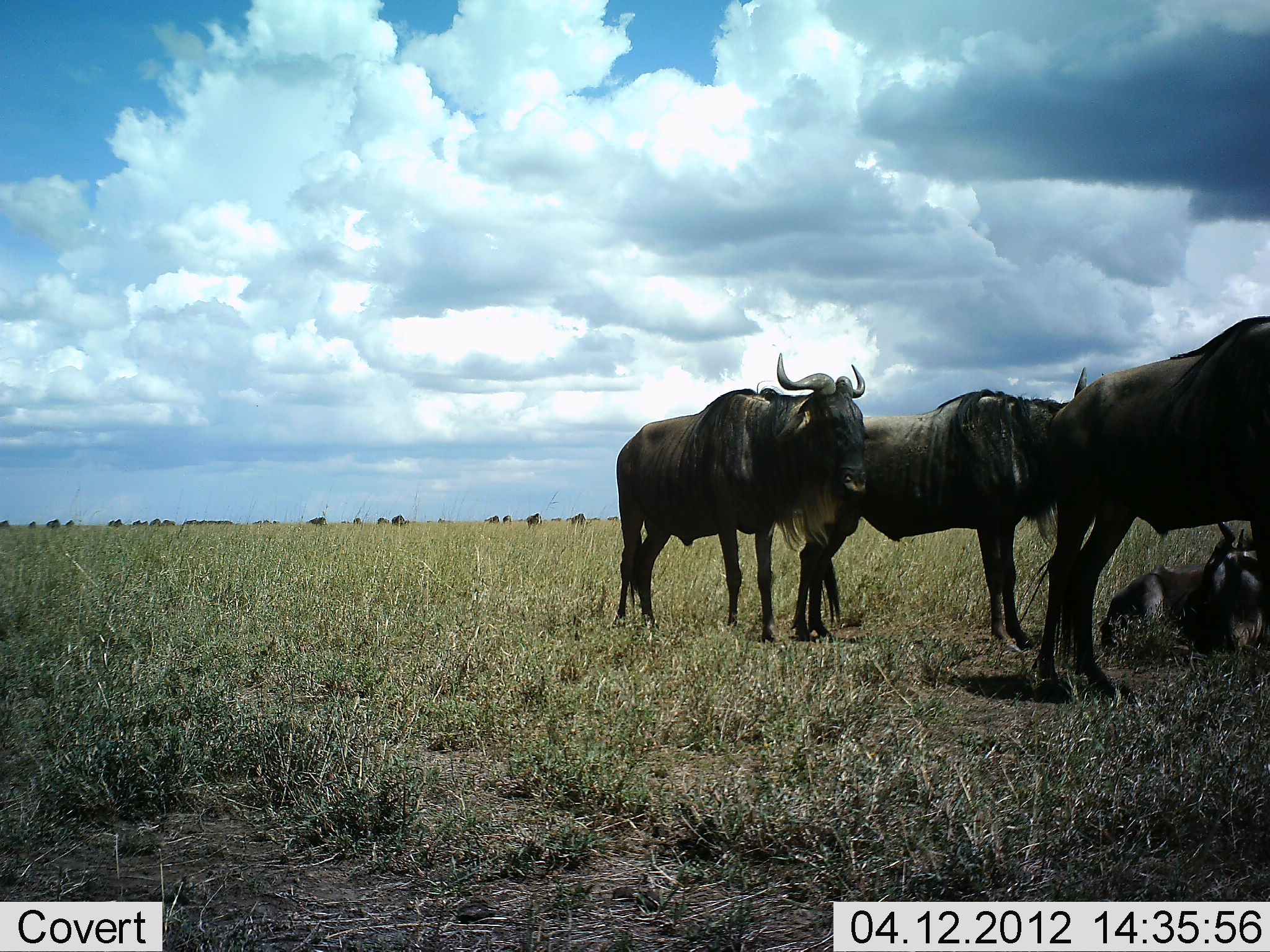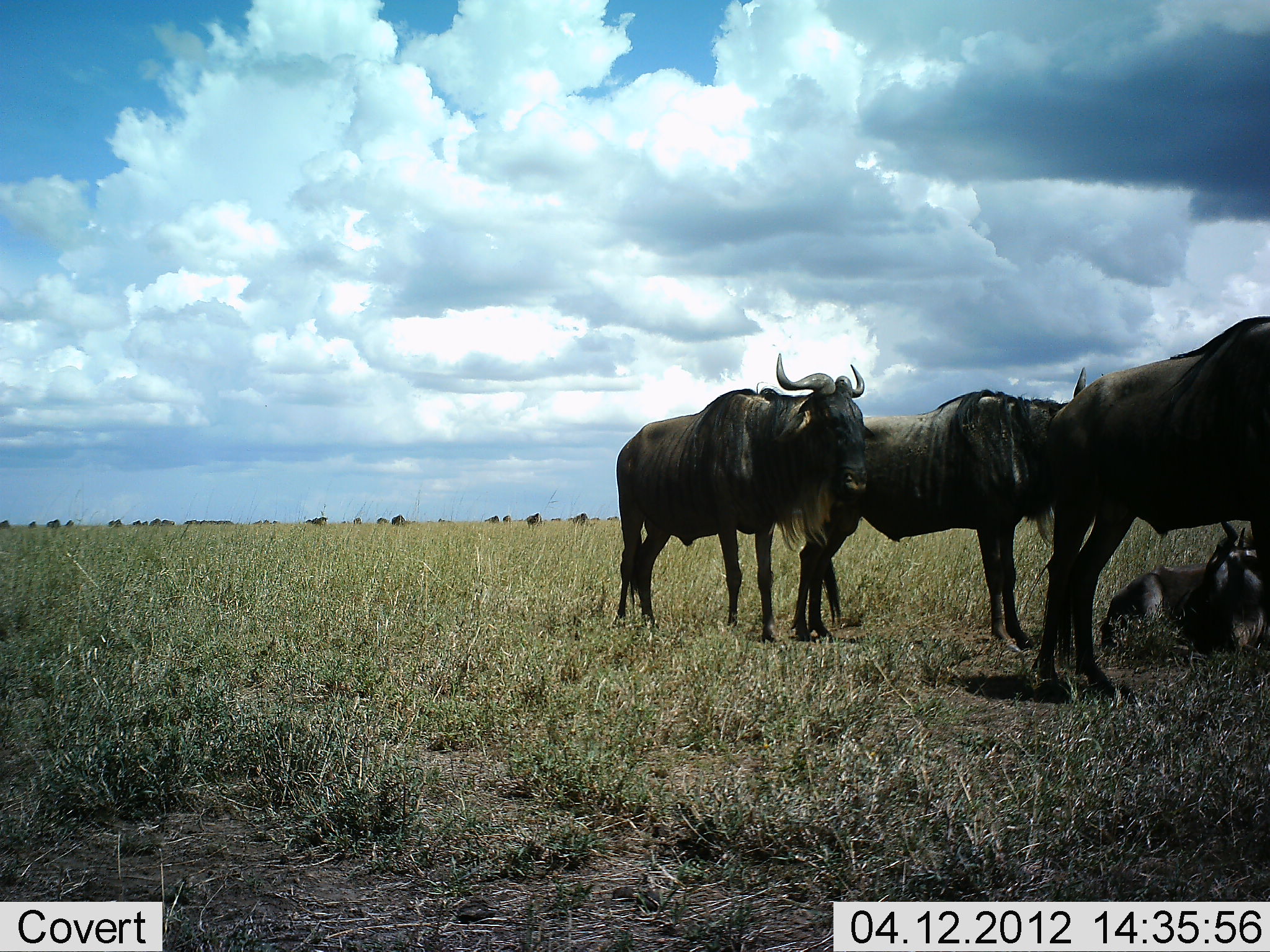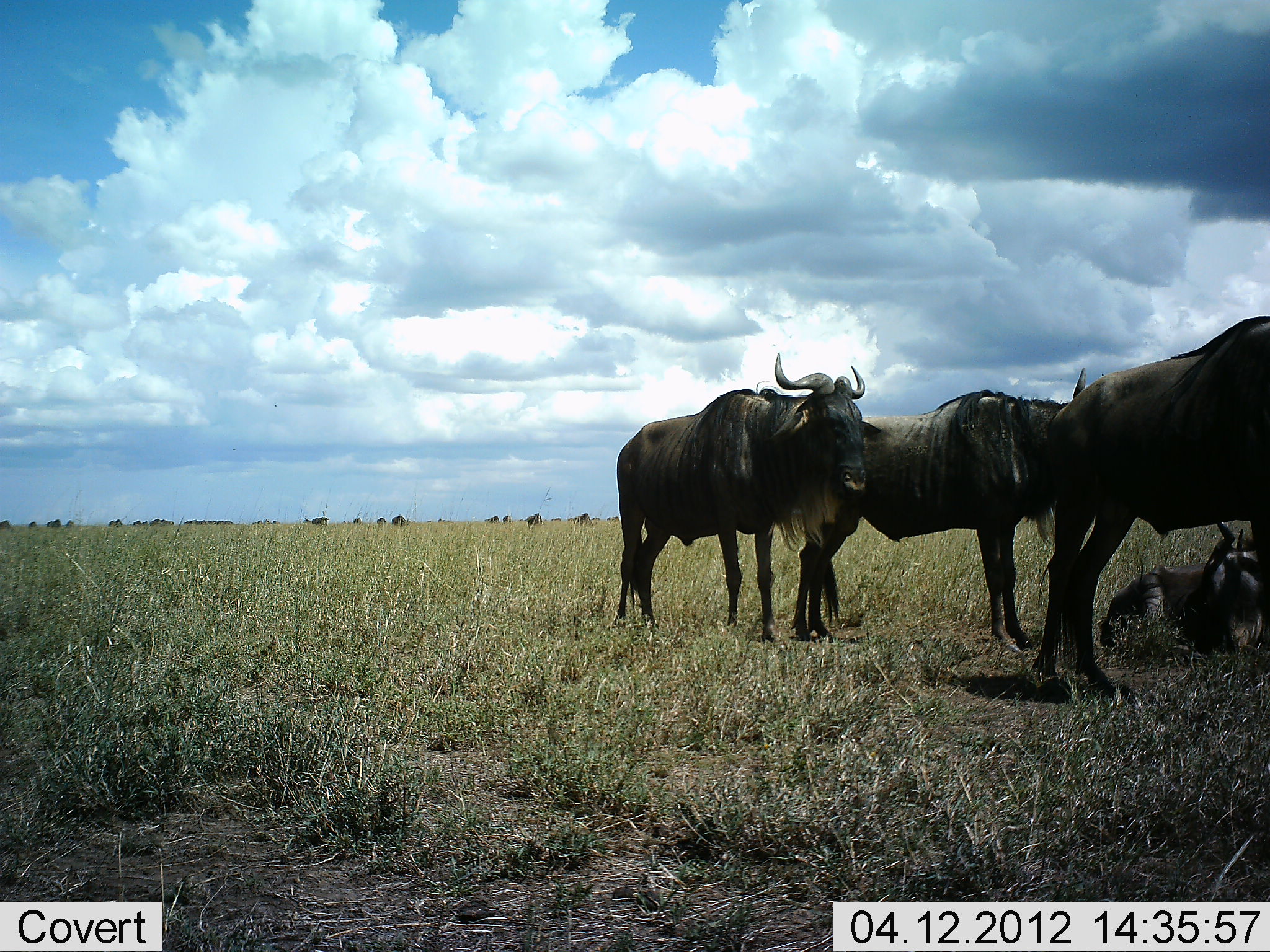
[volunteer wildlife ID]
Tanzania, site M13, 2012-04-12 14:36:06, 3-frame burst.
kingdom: Animalia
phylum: Chordata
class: Mammalia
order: Artiodactyla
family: Bovidae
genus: Connochaetes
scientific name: Connochaetes taurinus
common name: blue wildebeest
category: wildebeest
Wildebeest (blue wildebeest) (Connochaetes taurinus), count 4. Behavior (volunteer vote fractions): standing 87%, resting 91%, moving 13%, interacting 0%. Young present (vote fraction): 17%. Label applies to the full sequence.